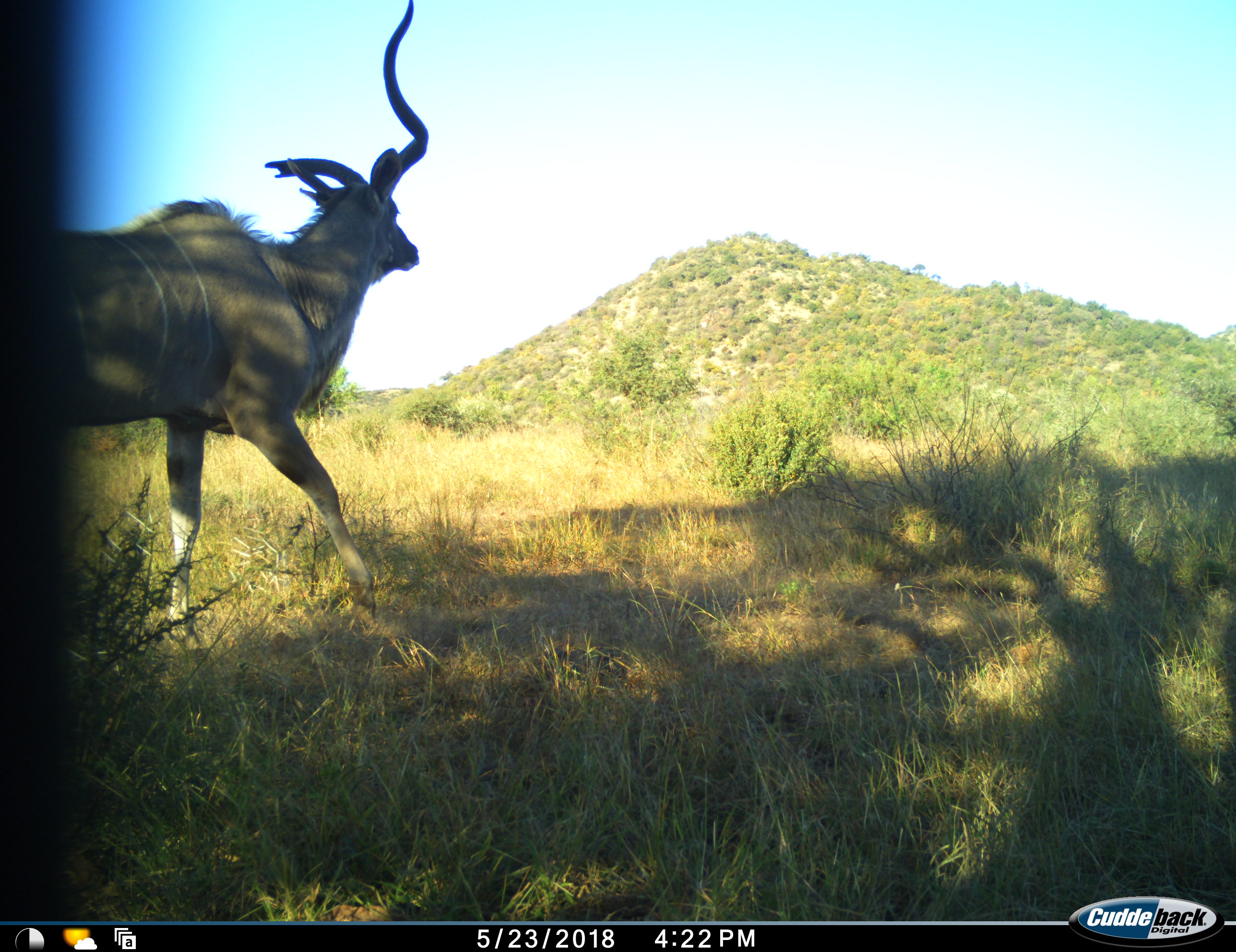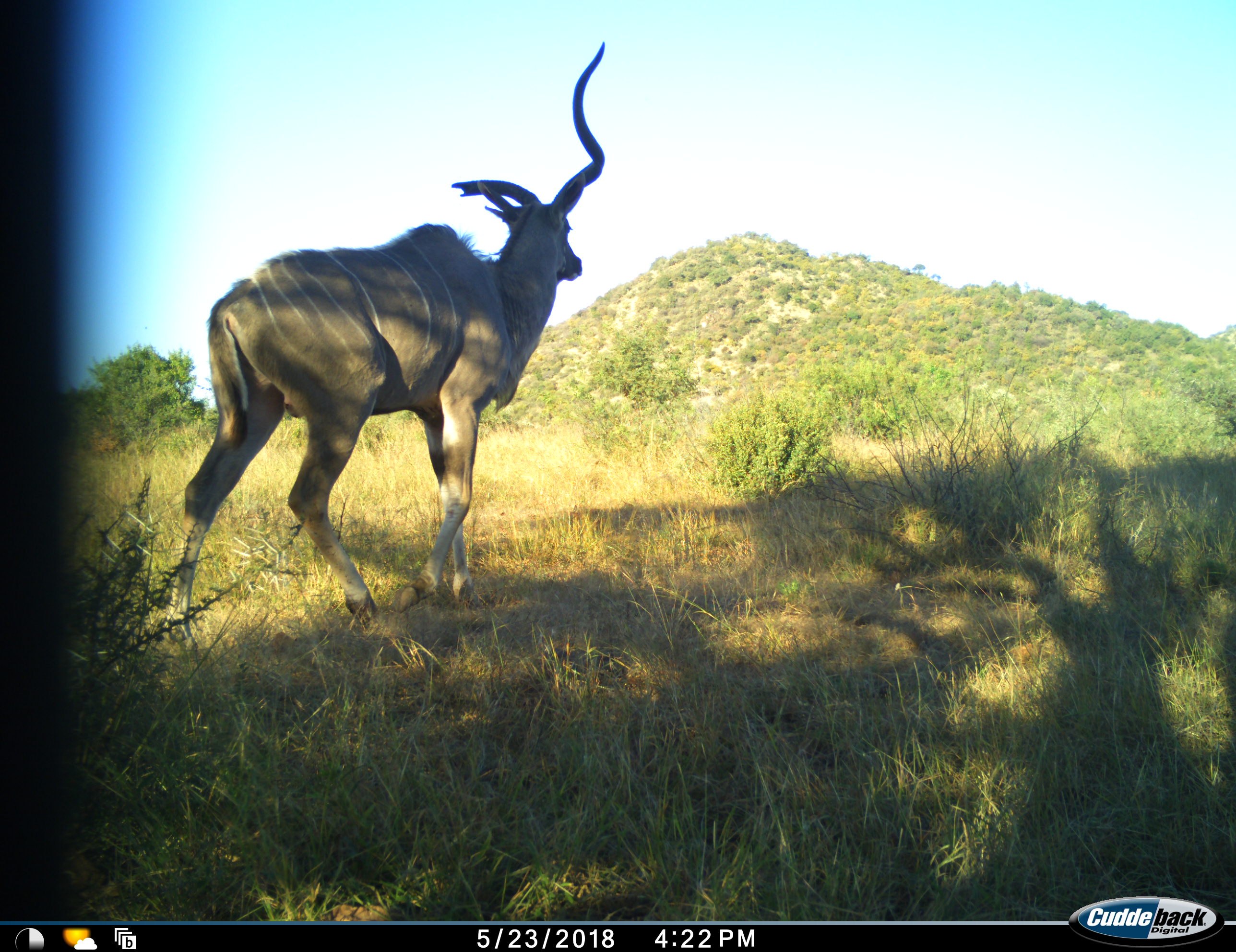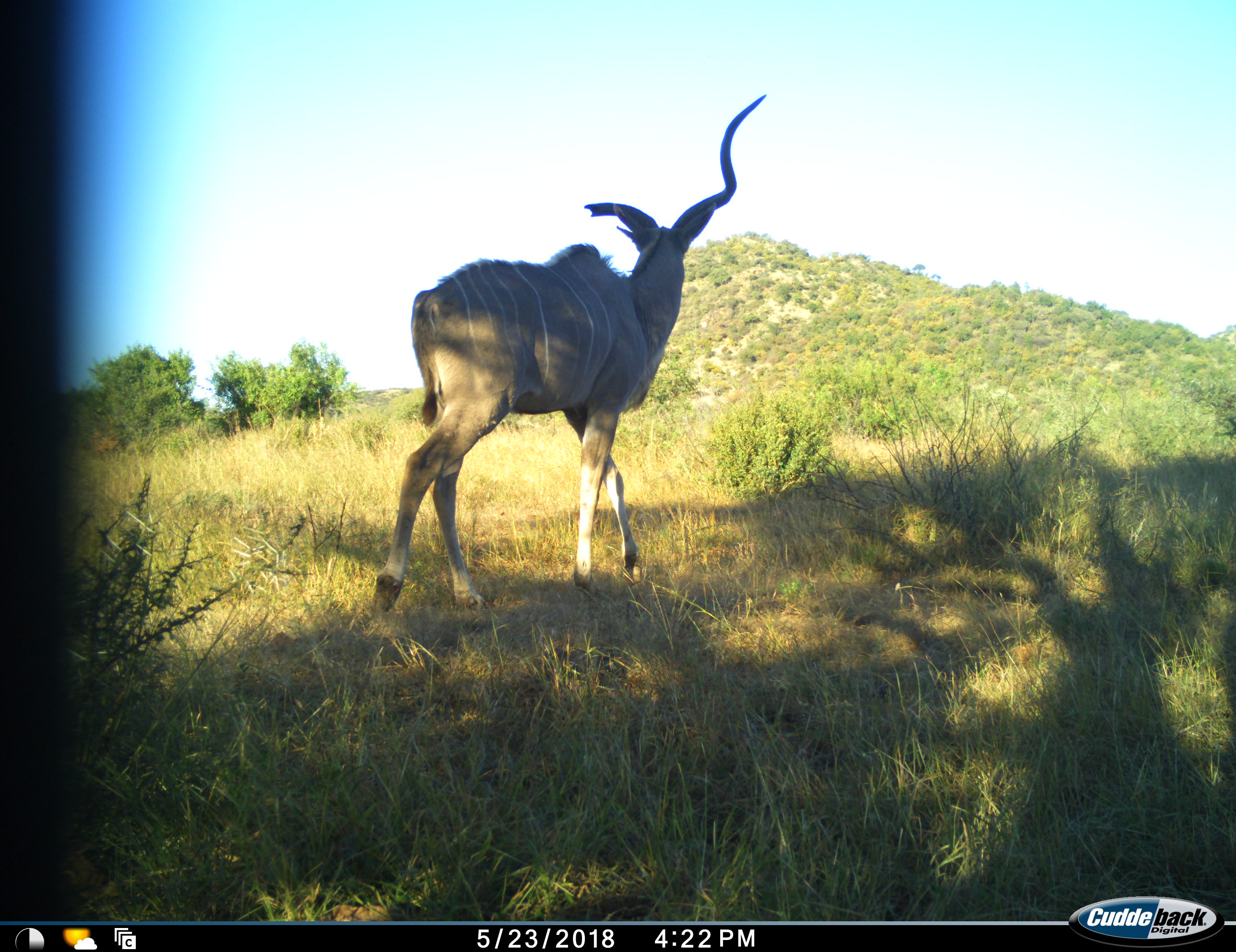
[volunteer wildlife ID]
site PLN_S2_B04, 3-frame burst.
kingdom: Animalia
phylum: Chordata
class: Mammalia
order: Artiodactyla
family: Bovidae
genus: Tragelaphus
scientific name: Tragelaphus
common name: kudu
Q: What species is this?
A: Kudu (Tragelaphus).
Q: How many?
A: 1.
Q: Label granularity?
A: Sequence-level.